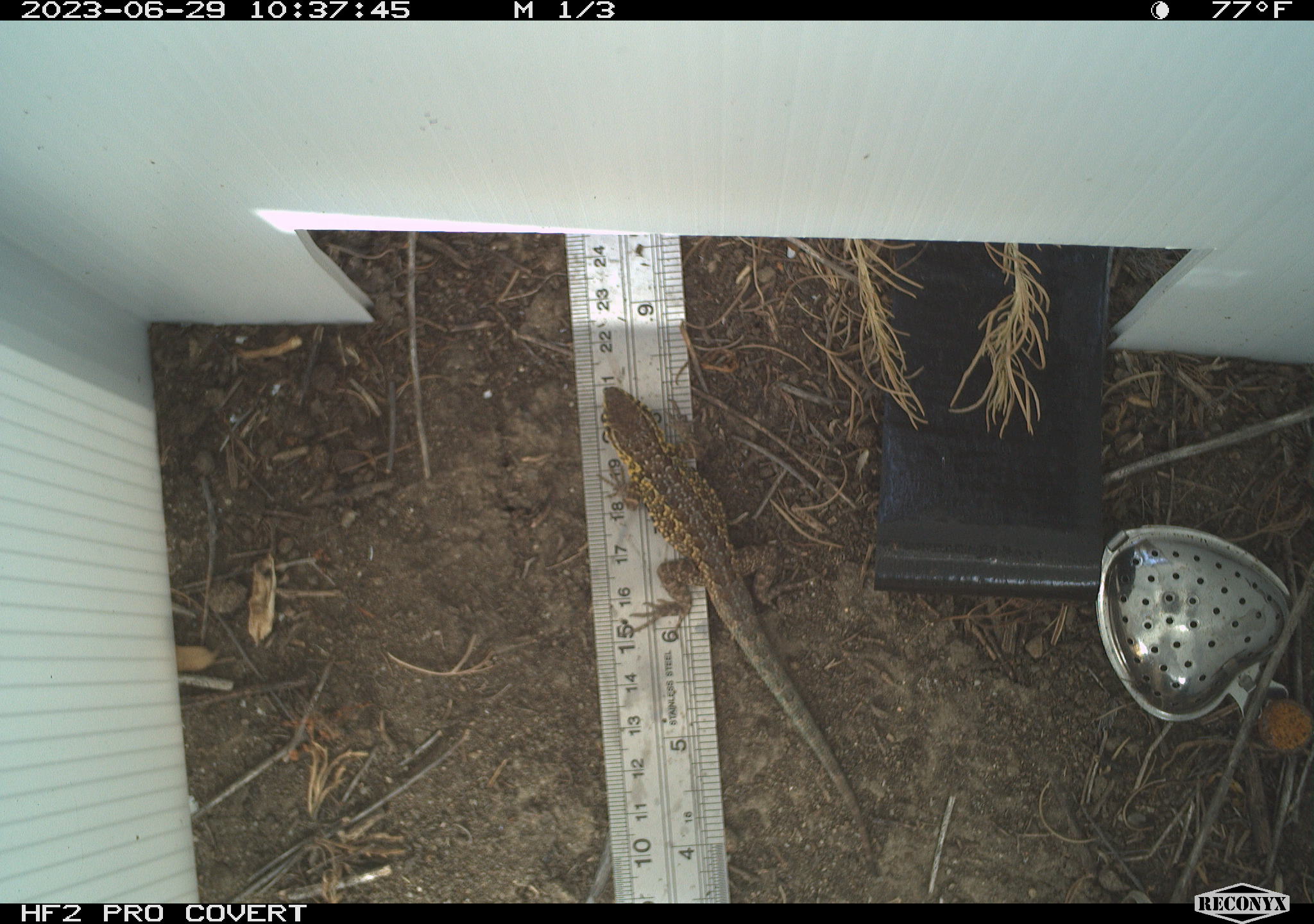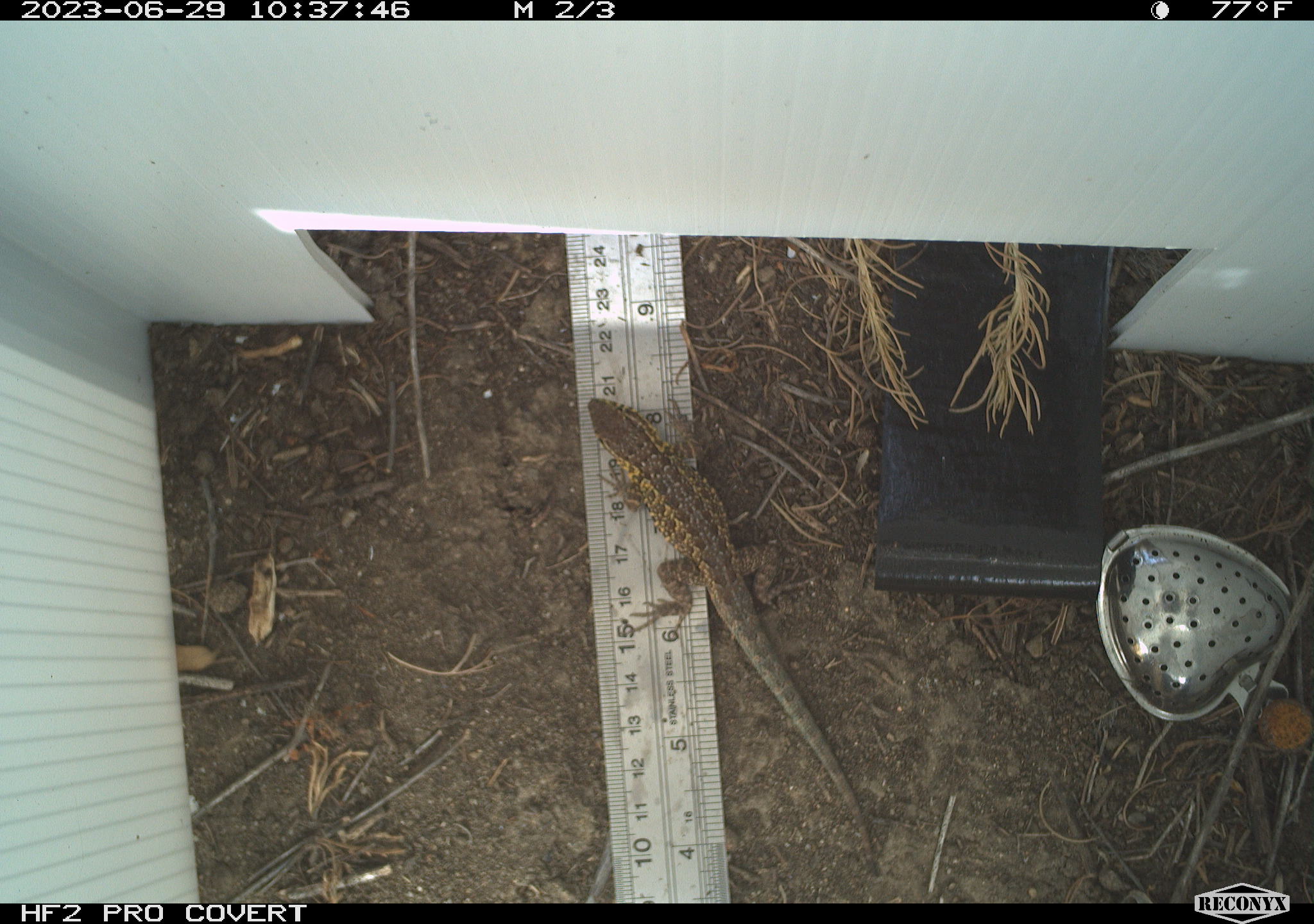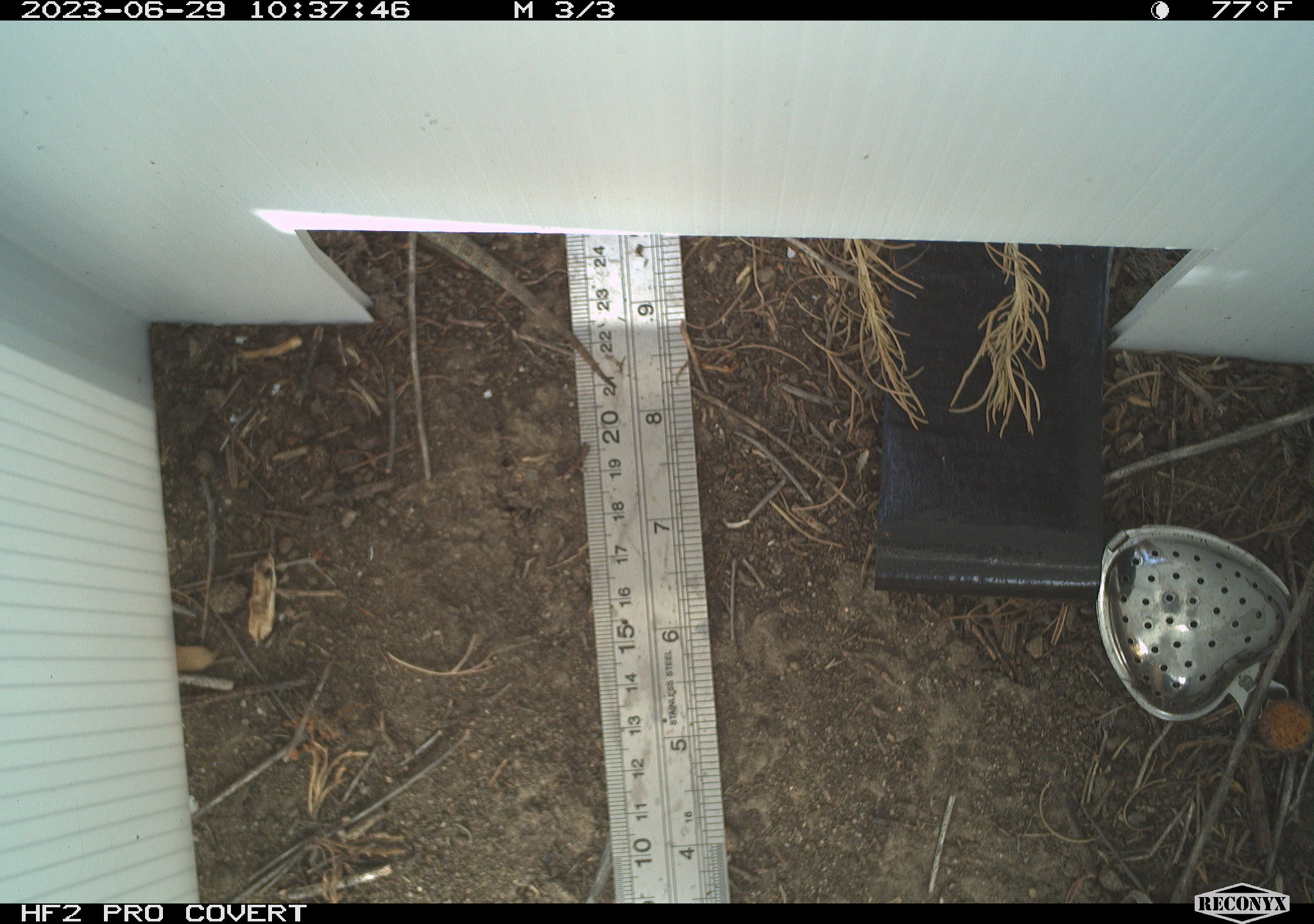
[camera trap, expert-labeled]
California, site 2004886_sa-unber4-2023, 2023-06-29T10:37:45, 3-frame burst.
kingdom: Animalia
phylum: Chordata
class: Reptilia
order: Squamata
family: Phrynosomatidae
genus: Uta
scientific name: Uta stansburiana elegans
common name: western side-blotched lizard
Western side-blotched lizard (Uta stansburiana elegans).